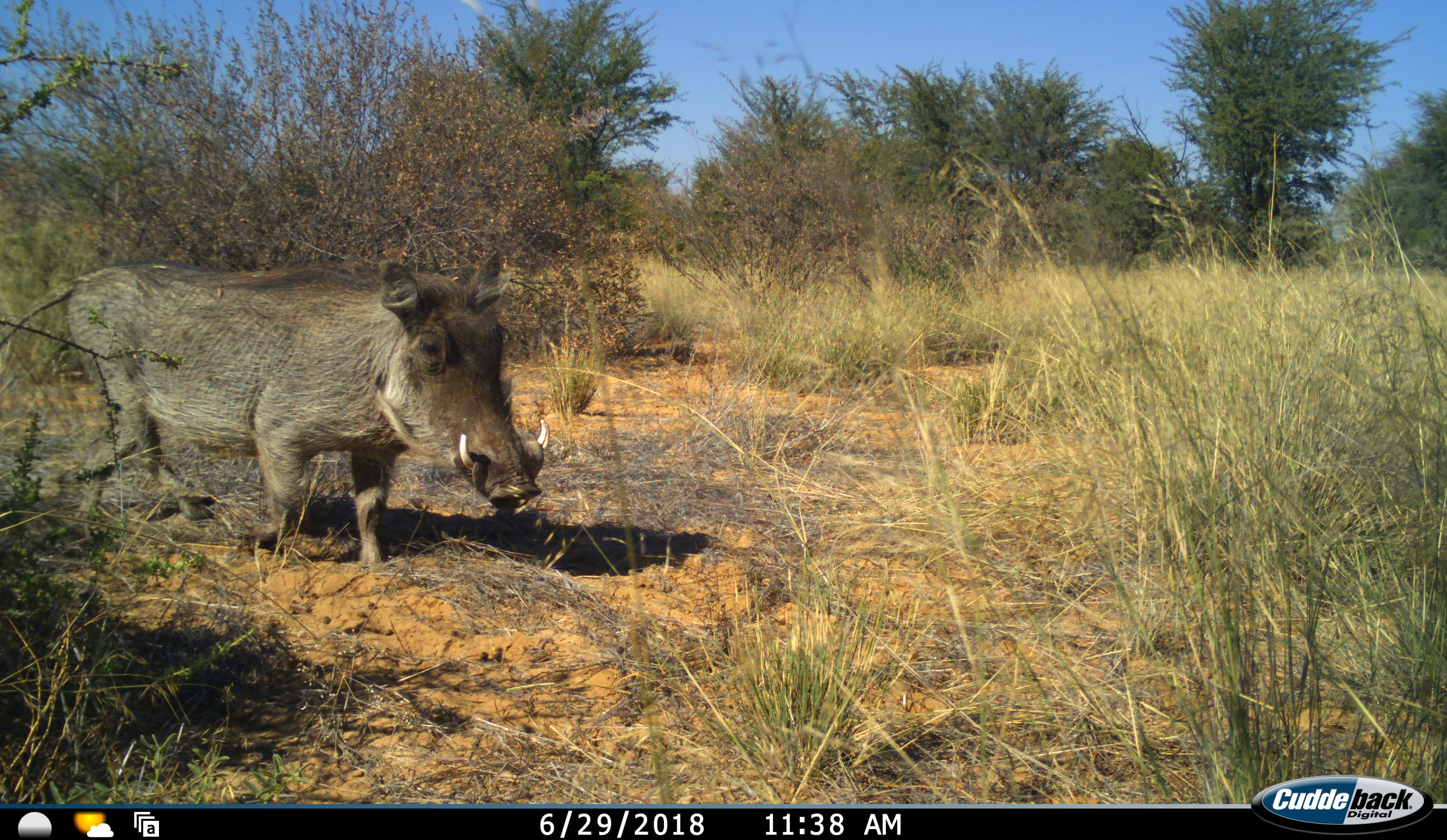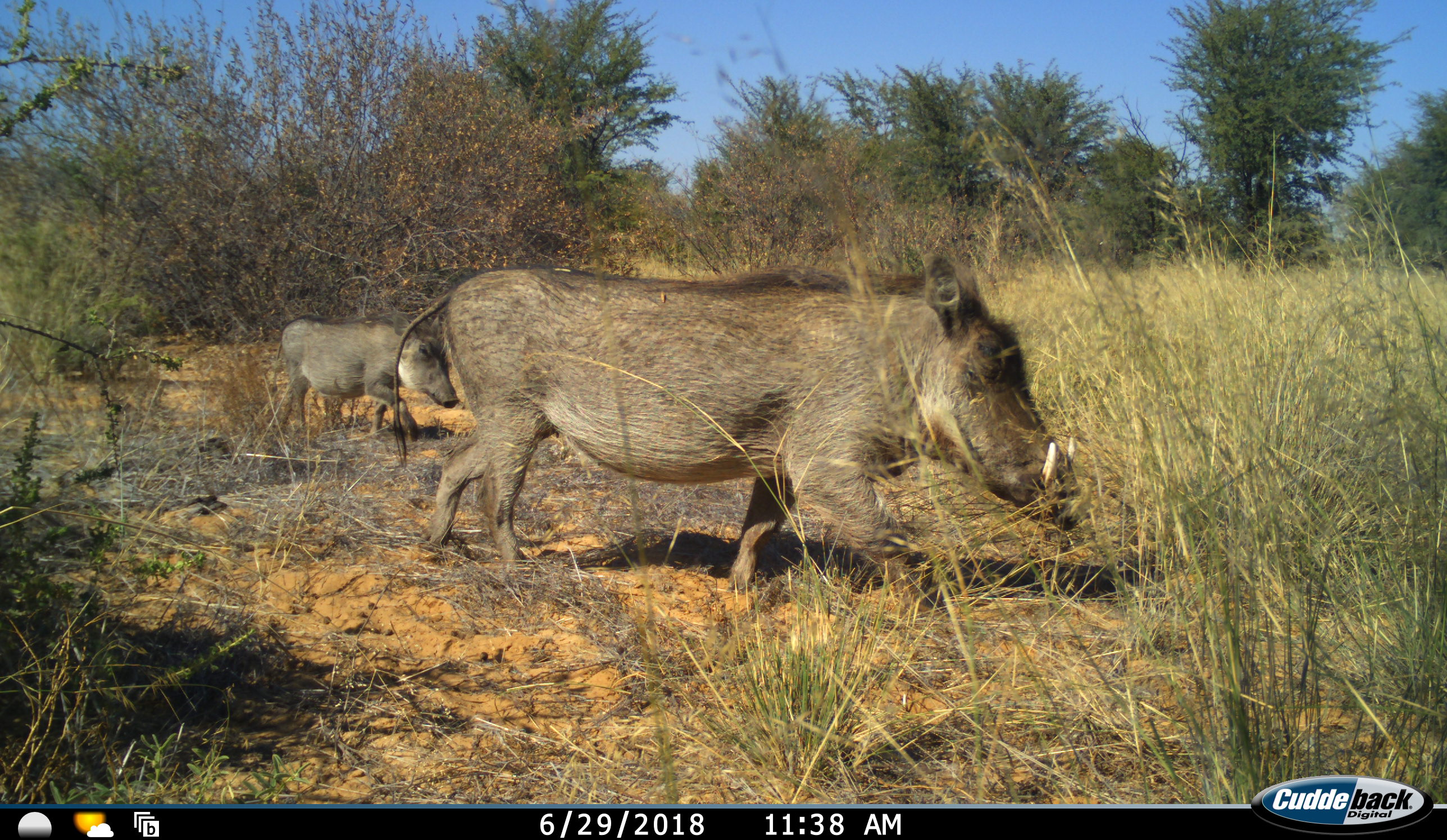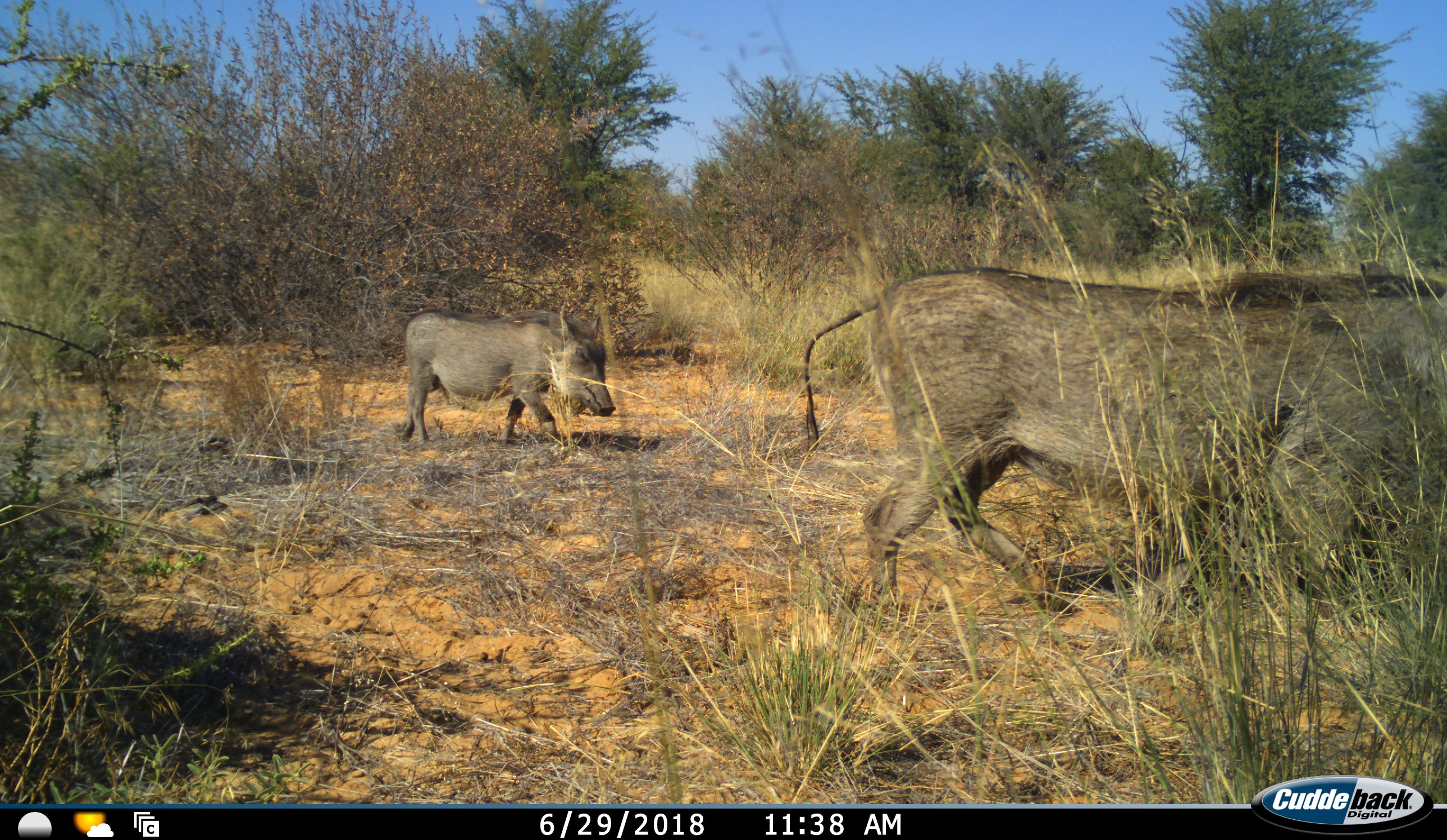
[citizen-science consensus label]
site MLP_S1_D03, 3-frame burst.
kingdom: Animalia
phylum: Chordata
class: Mammalia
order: Artiodactyla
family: Suidae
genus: Phacochoerus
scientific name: Phacochoerus africanus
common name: warthog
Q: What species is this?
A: Warthog (Phacochoerus africanus).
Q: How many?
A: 2.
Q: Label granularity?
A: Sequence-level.